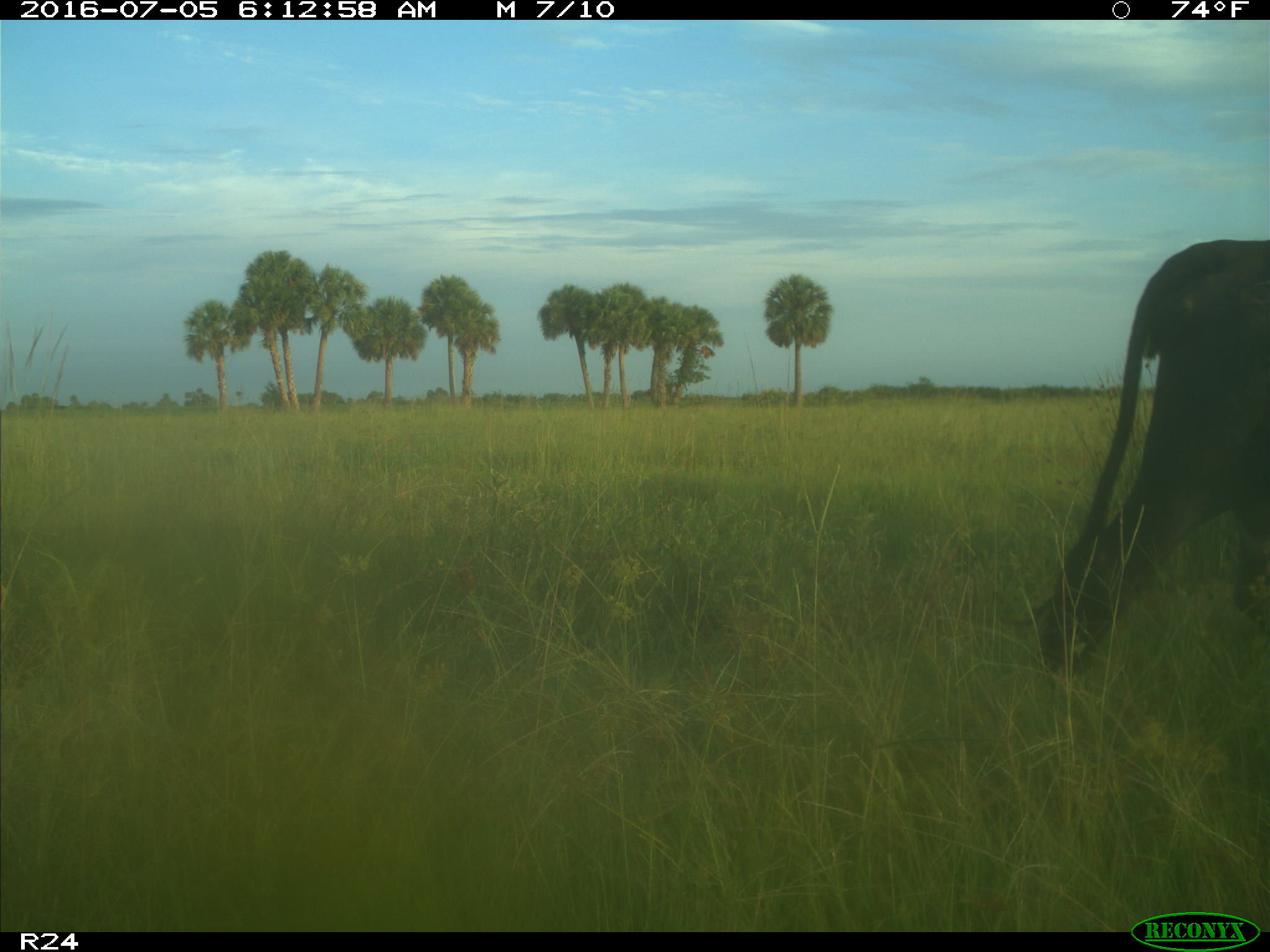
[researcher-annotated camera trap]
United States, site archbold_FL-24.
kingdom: Animalia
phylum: Chordata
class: Mammalia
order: Artiodactyla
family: Bovidae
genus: Bos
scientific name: Bos taurus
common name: domestic cow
Bos taurus (domestic cow).